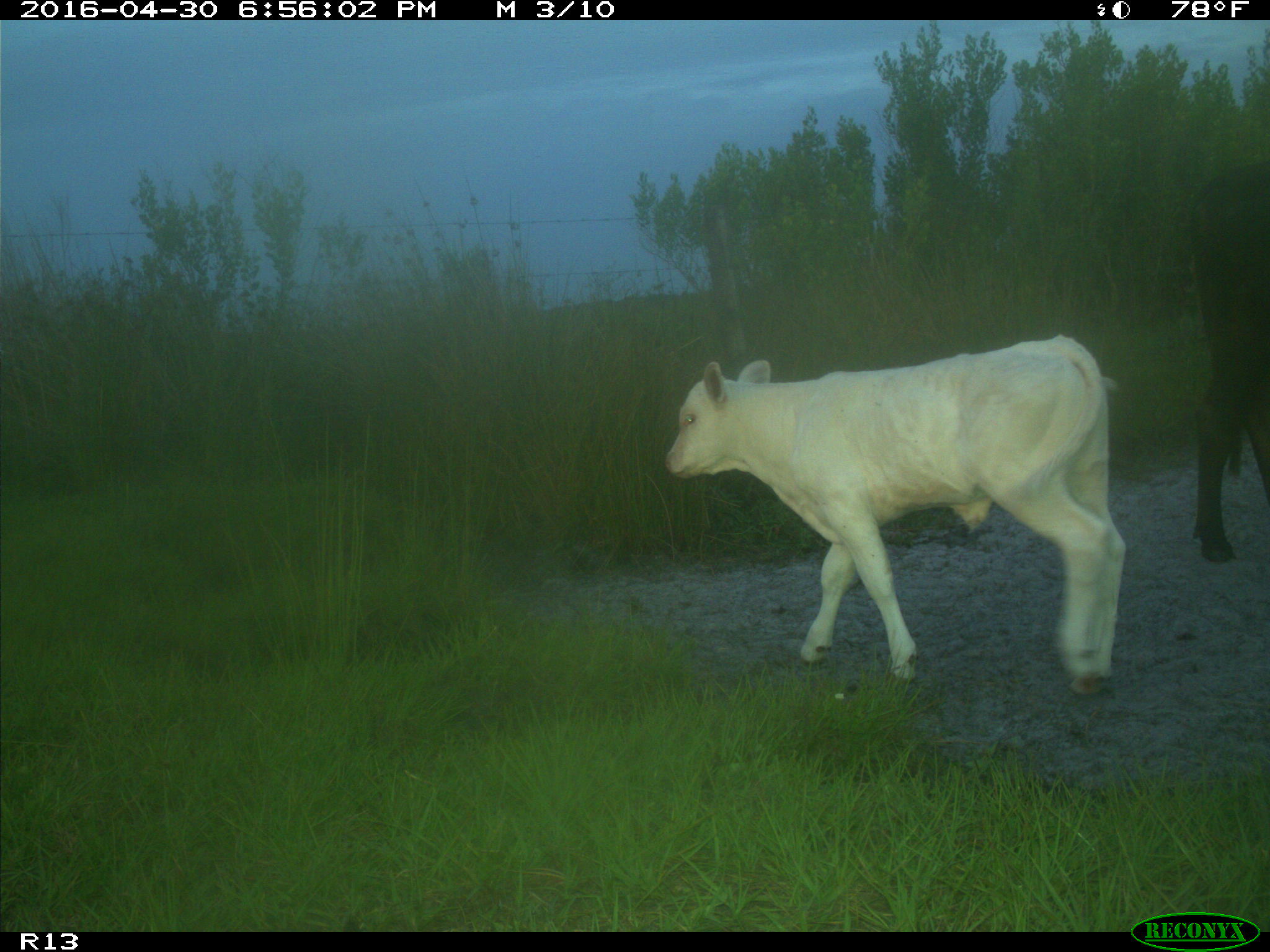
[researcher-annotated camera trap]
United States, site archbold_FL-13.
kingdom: Animalia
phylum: Chordata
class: Mammalia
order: Artiodactyla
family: Bovidae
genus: Bos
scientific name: Bos taurus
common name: domestic cow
Bos taurus (domestic cow).